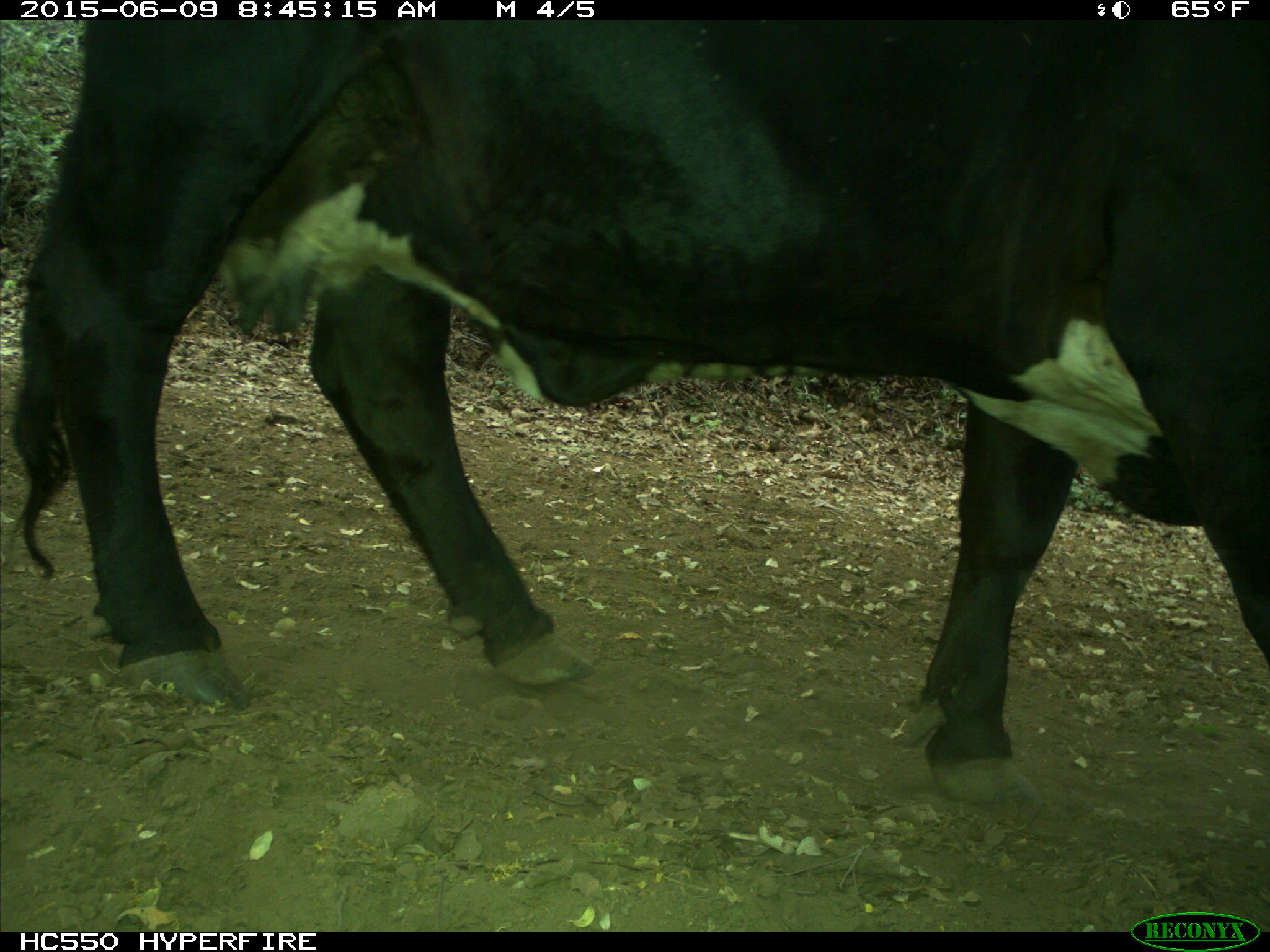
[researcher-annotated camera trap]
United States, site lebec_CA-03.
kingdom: Animalia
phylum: Chordata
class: Mammalia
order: Artiodactyla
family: Bovidae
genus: Bos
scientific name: Bos taurus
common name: domestic cow